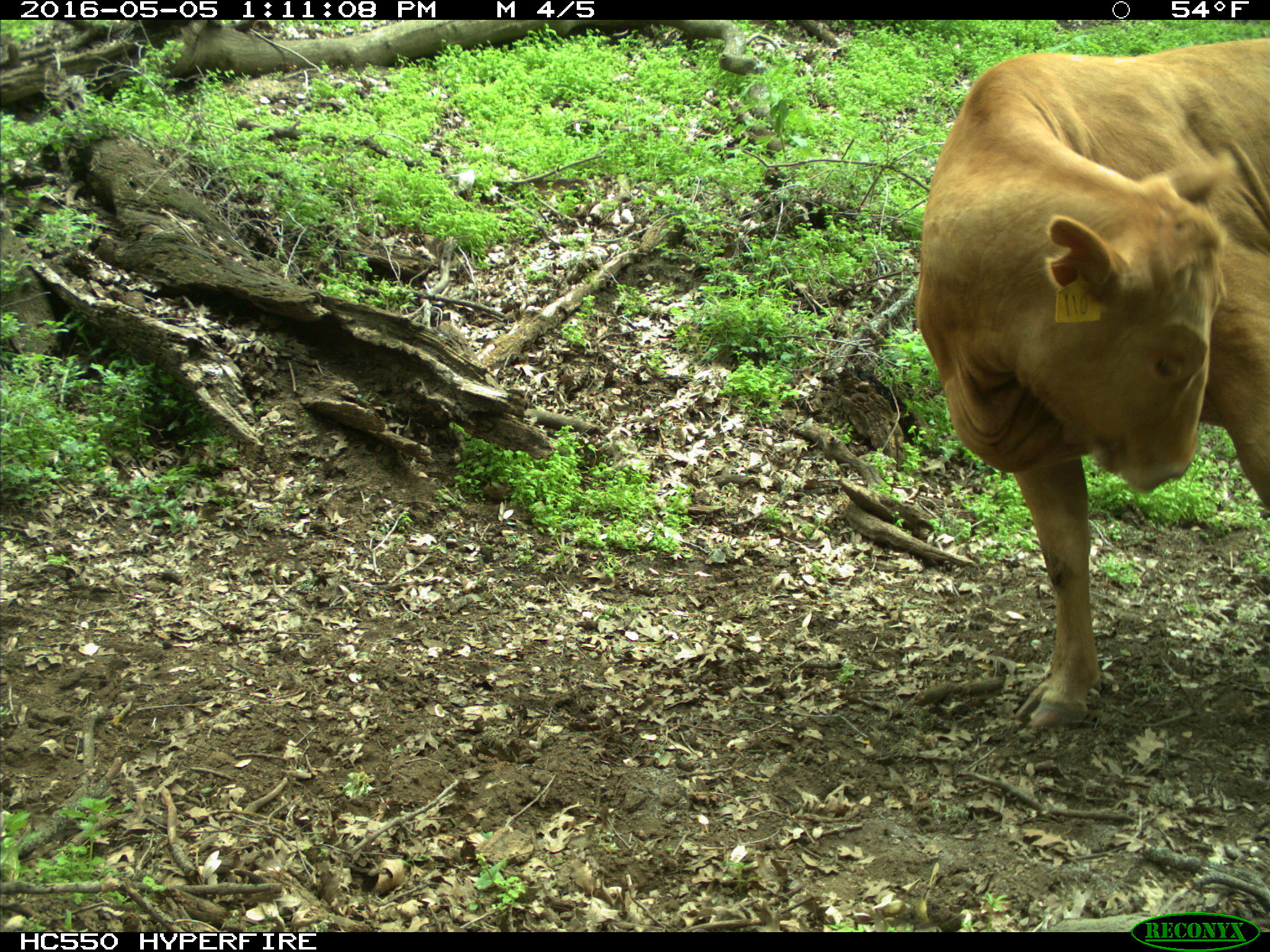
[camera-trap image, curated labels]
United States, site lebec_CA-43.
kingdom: Animalia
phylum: Chordata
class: Mammalia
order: Artiodactyla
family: Bovidae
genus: Bos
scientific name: Bos taurus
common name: domestic cow